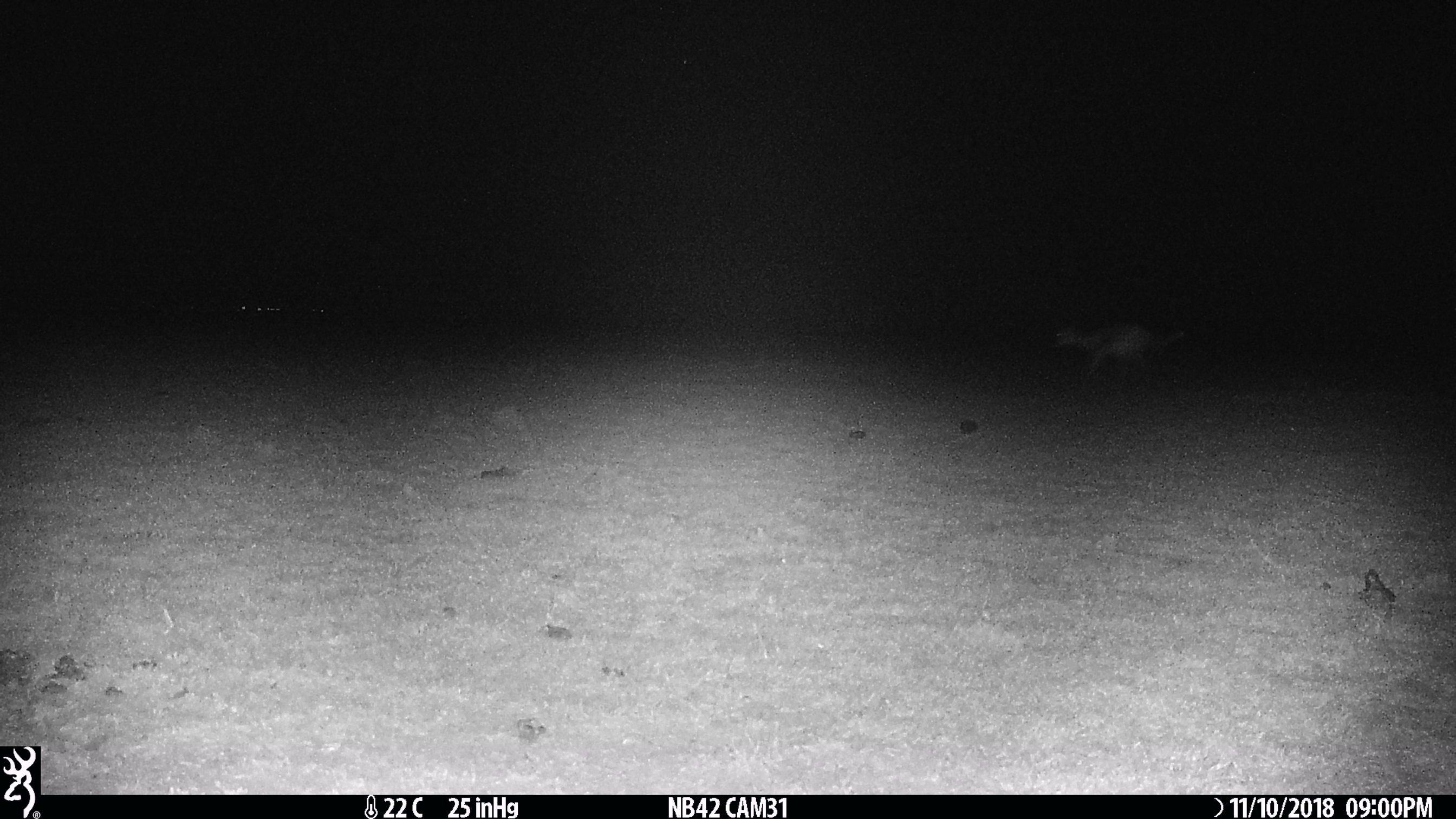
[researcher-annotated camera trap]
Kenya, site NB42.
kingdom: Animalia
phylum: Chordata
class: Mammalia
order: Artiodactyla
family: Bovidae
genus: Eudorcas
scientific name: Eudorcas thomsonii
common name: thomon's gazelle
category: gazelle thomsons